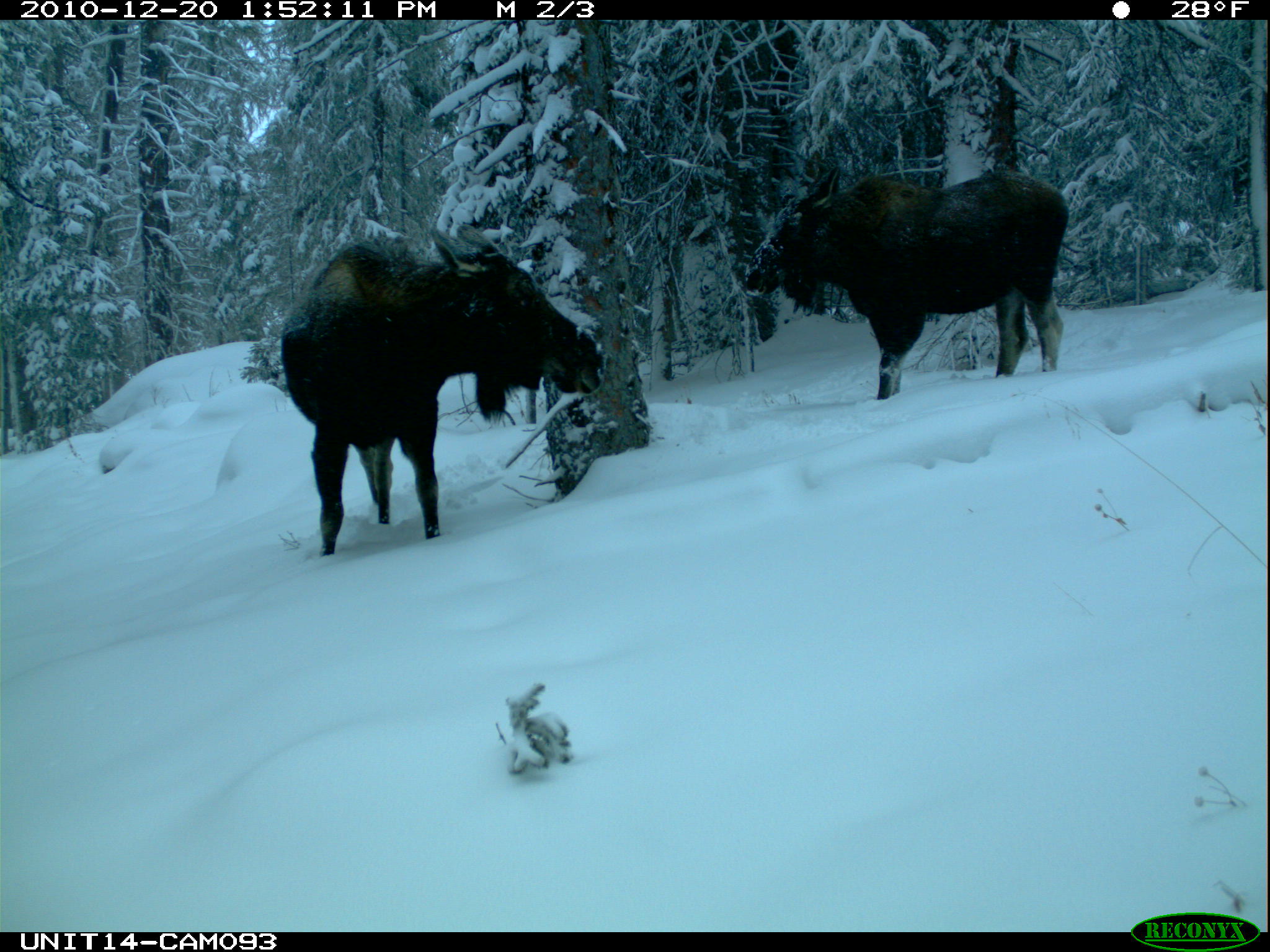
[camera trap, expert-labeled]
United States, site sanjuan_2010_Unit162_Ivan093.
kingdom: Animalia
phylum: Chordata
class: Mammalia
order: Artiodactyla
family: Cervidae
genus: Alces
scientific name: Alces alces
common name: moose